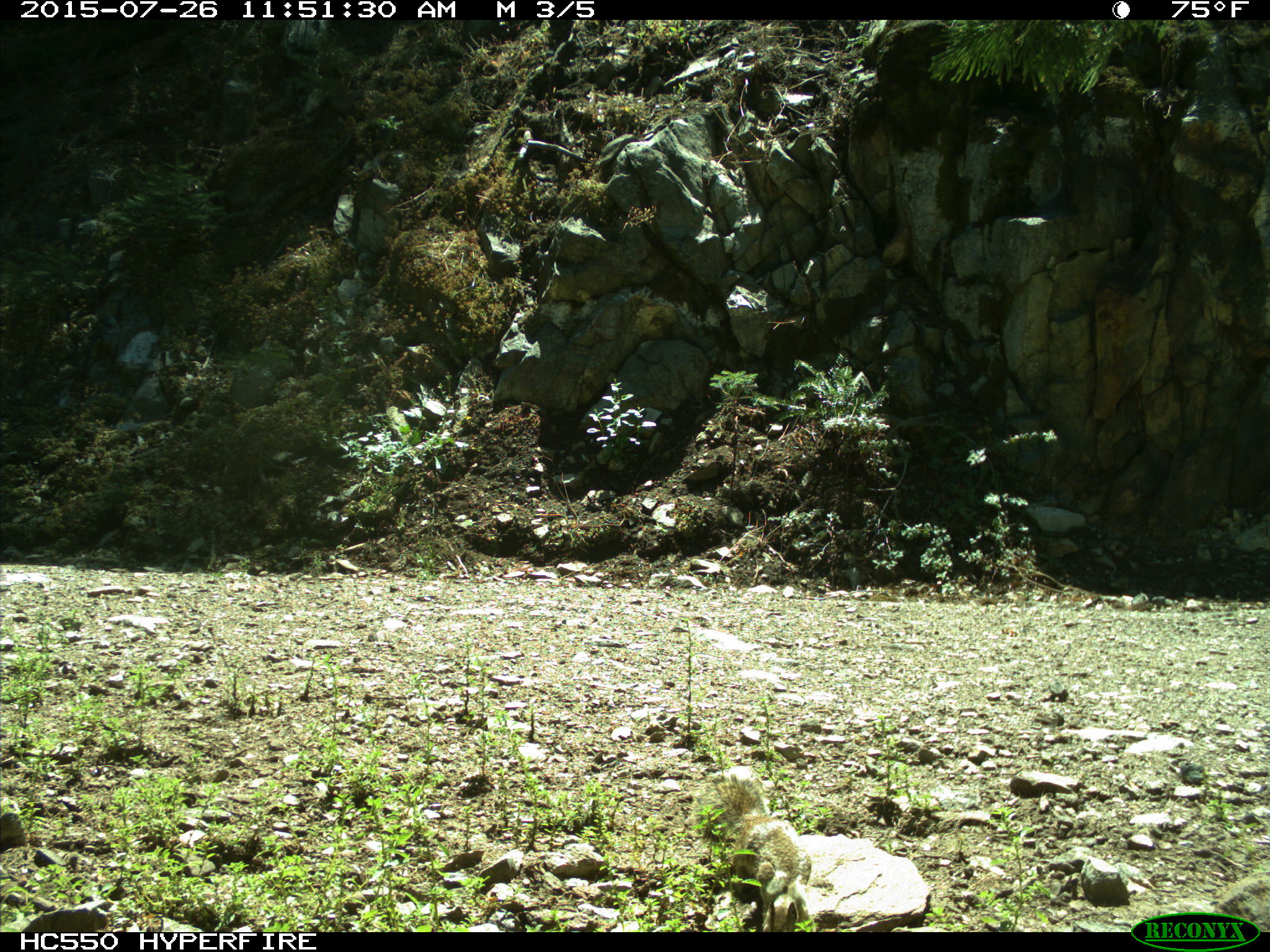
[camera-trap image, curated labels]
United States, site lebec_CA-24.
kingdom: Animalia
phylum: Chordata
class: Mammalia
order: Rodentia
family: Sciuridae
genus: Otospermophilus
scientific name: Otospermophilus beecheyi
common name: california ground squirrel